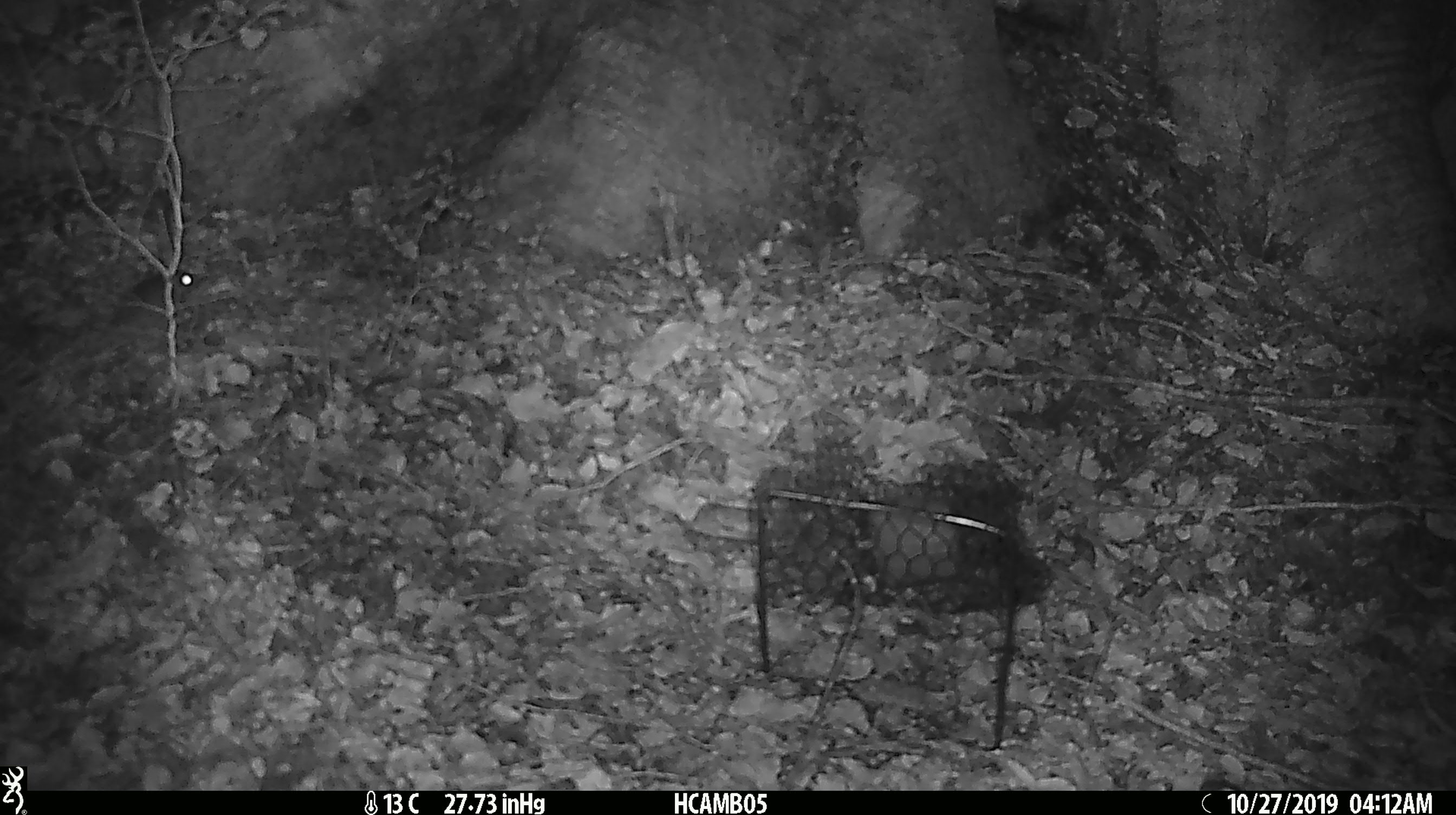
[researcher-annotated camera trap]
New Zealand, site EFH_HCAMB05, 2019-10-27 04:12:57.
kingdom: Animalia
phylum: Chordata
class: Mammalia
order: Rodentia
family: Muridae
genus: Mus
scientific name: Mus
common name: mouse